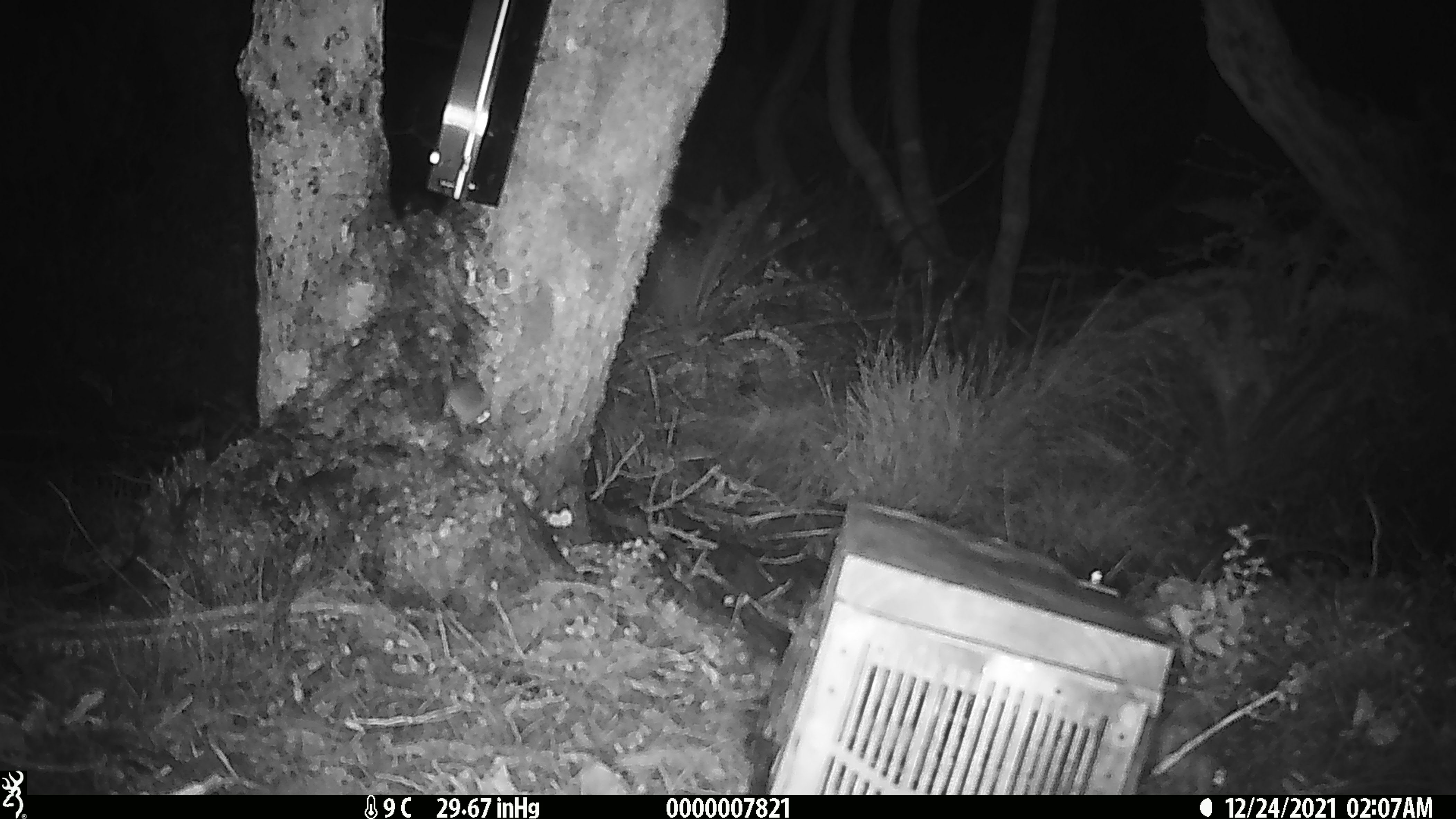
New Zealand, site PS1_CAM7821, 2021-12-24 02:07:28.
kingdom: Animalia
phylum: Chordata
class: Mammalia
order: Rodentia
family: Muridae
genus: Mus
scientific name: Mus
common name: mouse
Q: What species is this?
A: Mouse (Mus).